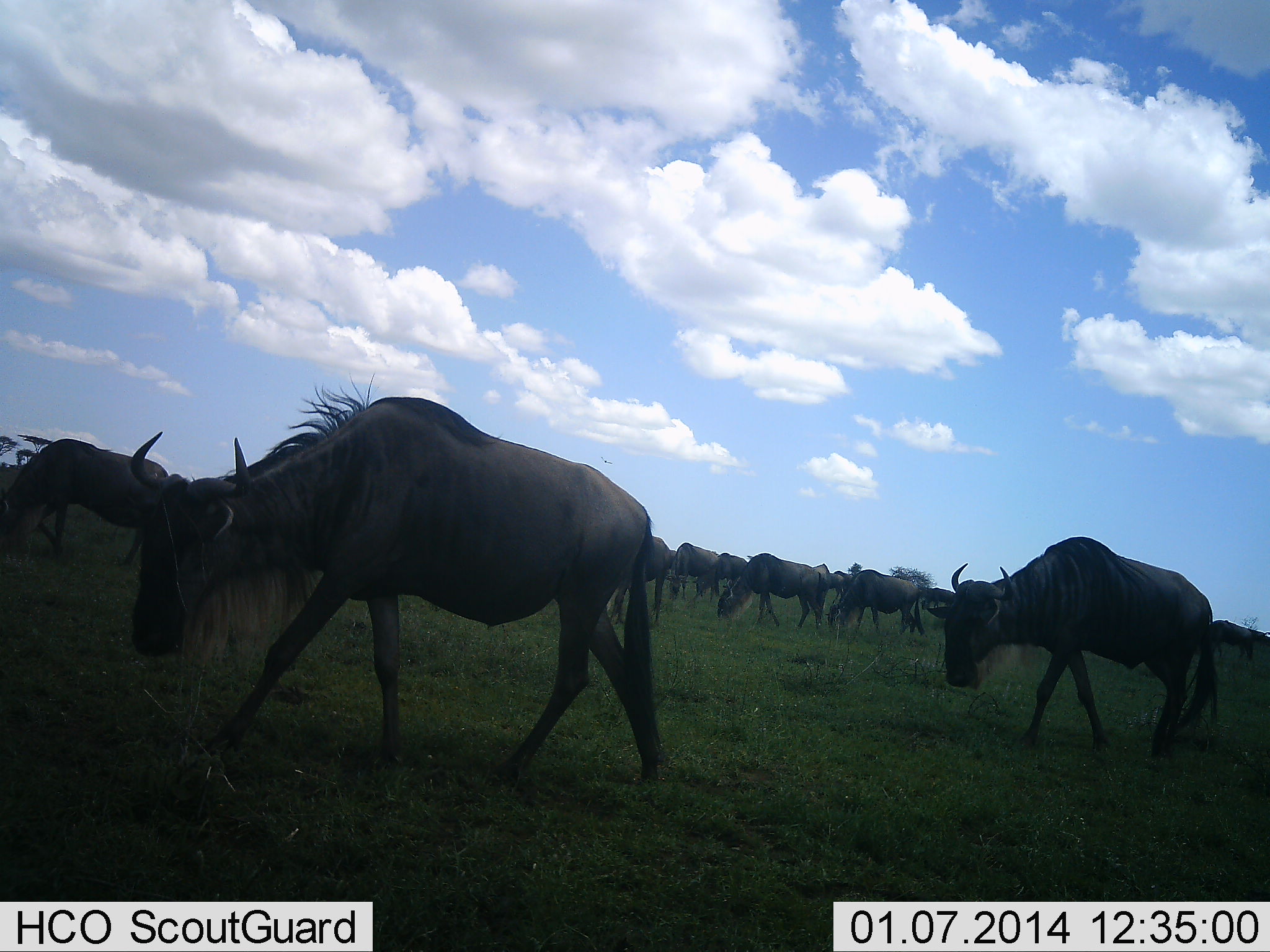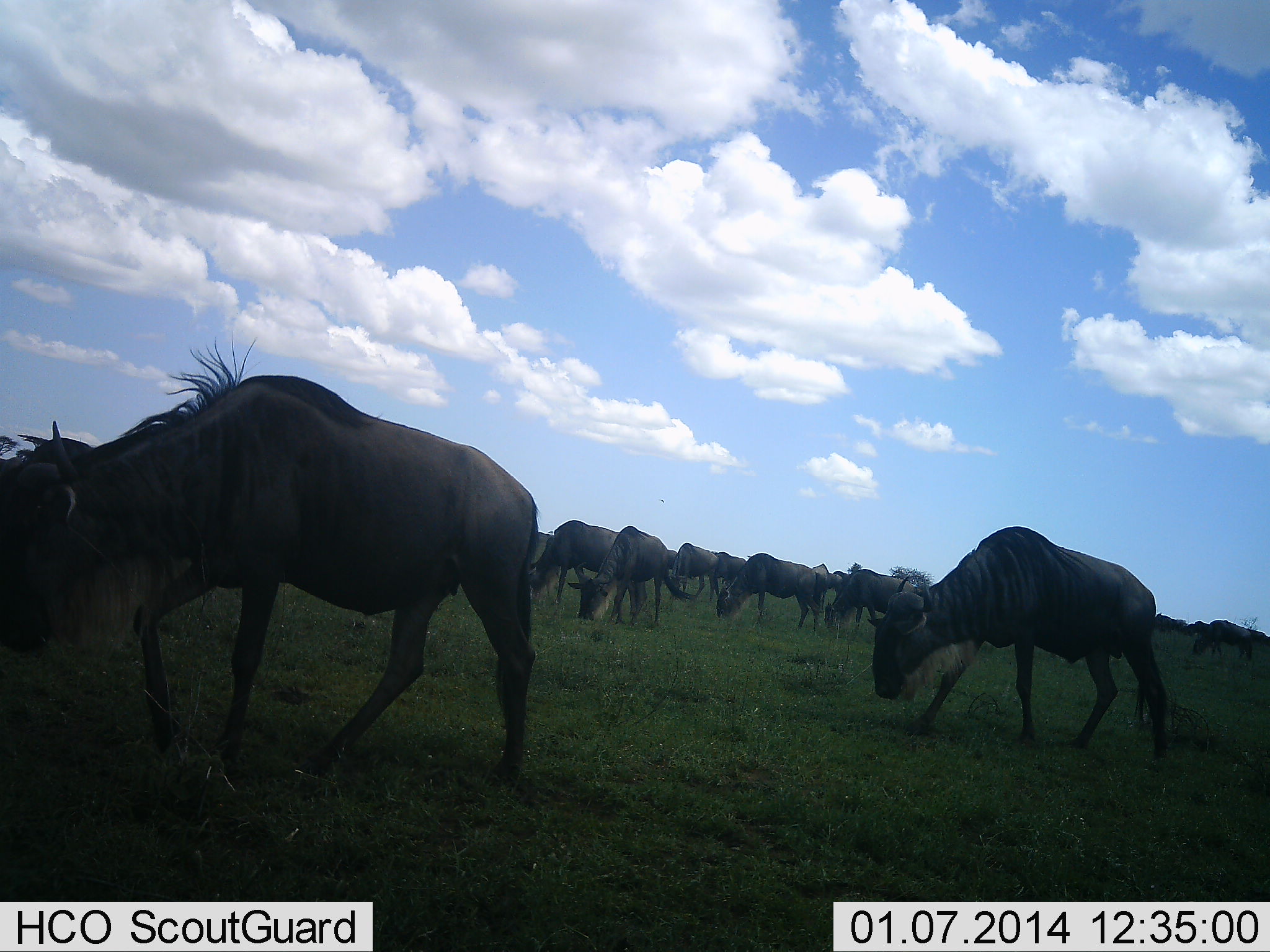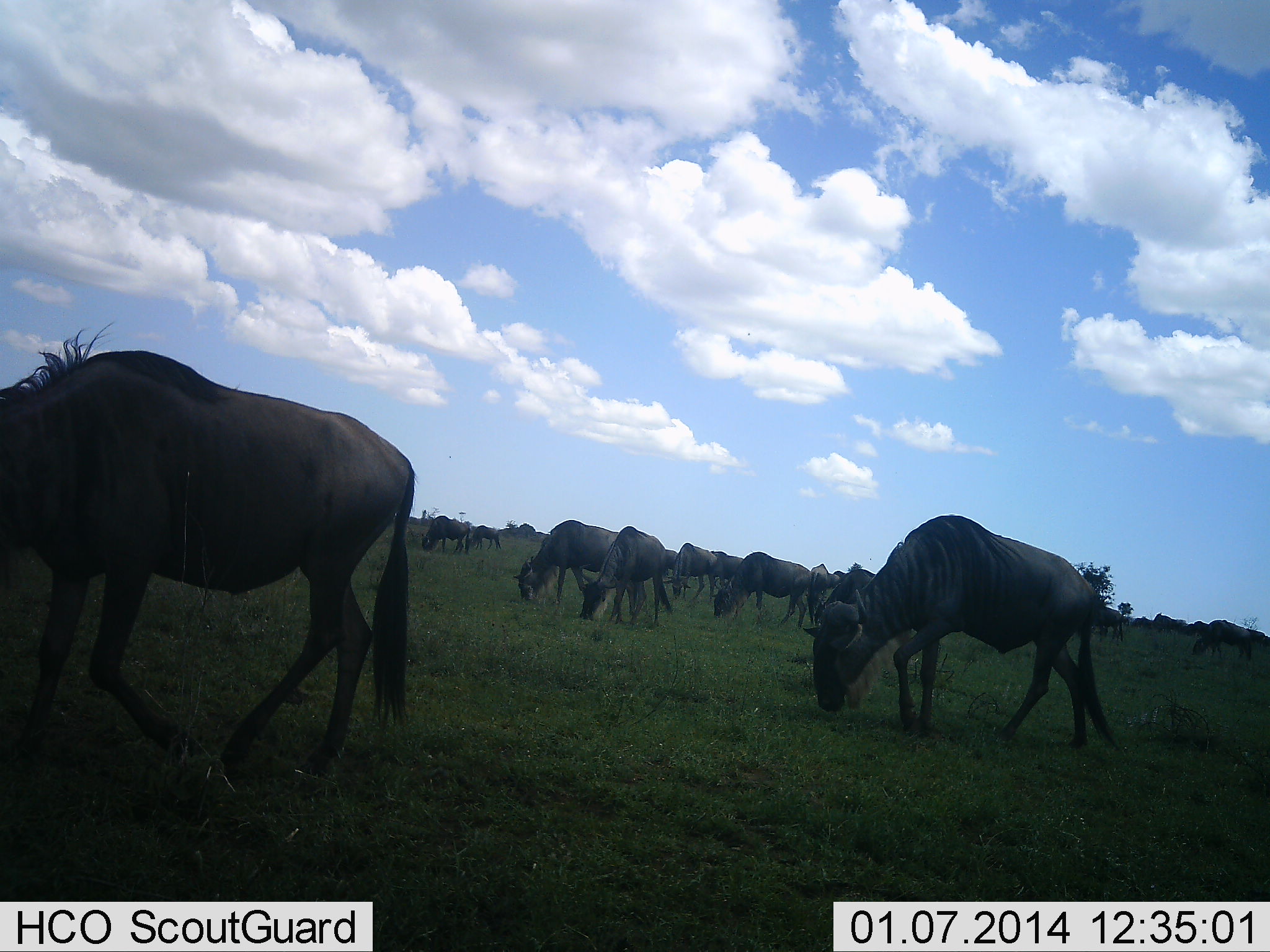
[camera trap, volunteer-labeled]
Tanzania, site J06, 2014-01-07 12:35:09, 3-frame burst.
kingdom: Animalia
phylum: Chordata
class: Mammalia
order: Artiodactyla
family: Bovidae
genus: Connochaetes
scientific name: Connochaetes taurinus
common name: blue wildebeest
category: wildebeest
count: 11-50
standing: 30%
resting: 0%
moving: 60%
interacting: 0%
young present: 0%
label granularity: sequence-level